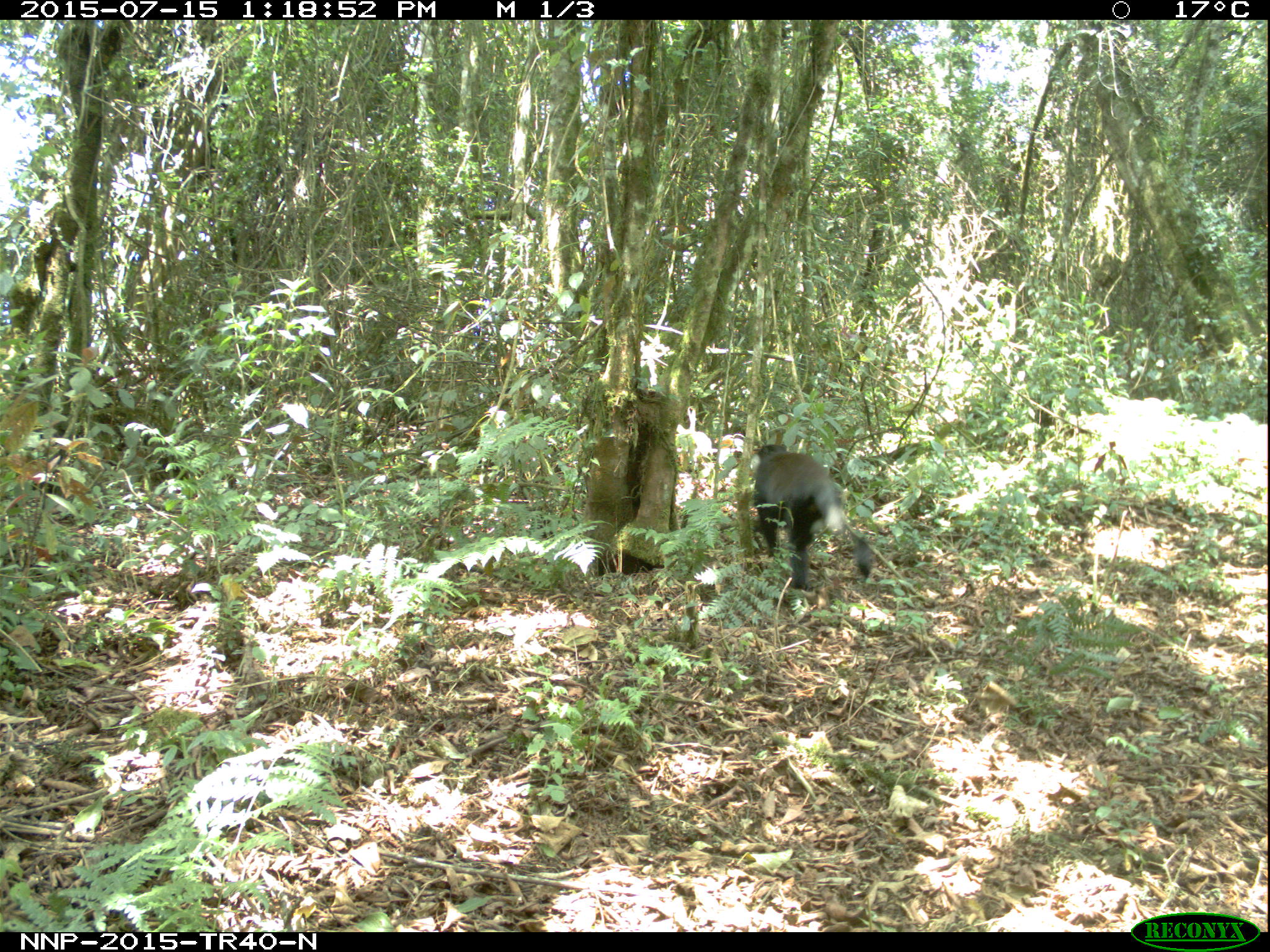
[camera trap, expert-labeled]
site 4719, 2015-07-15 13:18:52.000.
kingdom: Animalia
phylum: Chordata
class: Mammalia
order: Primates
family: Cercopithecidae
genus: Allochrocebus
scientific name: Allochrocebus lhoesti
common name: l'hoest's monkey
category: cercopithecus lhoesti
Cercopithecus lhoesti (l'hoest's monkey) (Allochrocebus lhoesti), count 1.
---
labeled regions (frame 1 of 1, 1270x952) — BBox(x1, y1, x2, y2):
cercopithecus lhoesti: BBox(741, 431, 832, 586); BBox(852, 521, 877, 590)